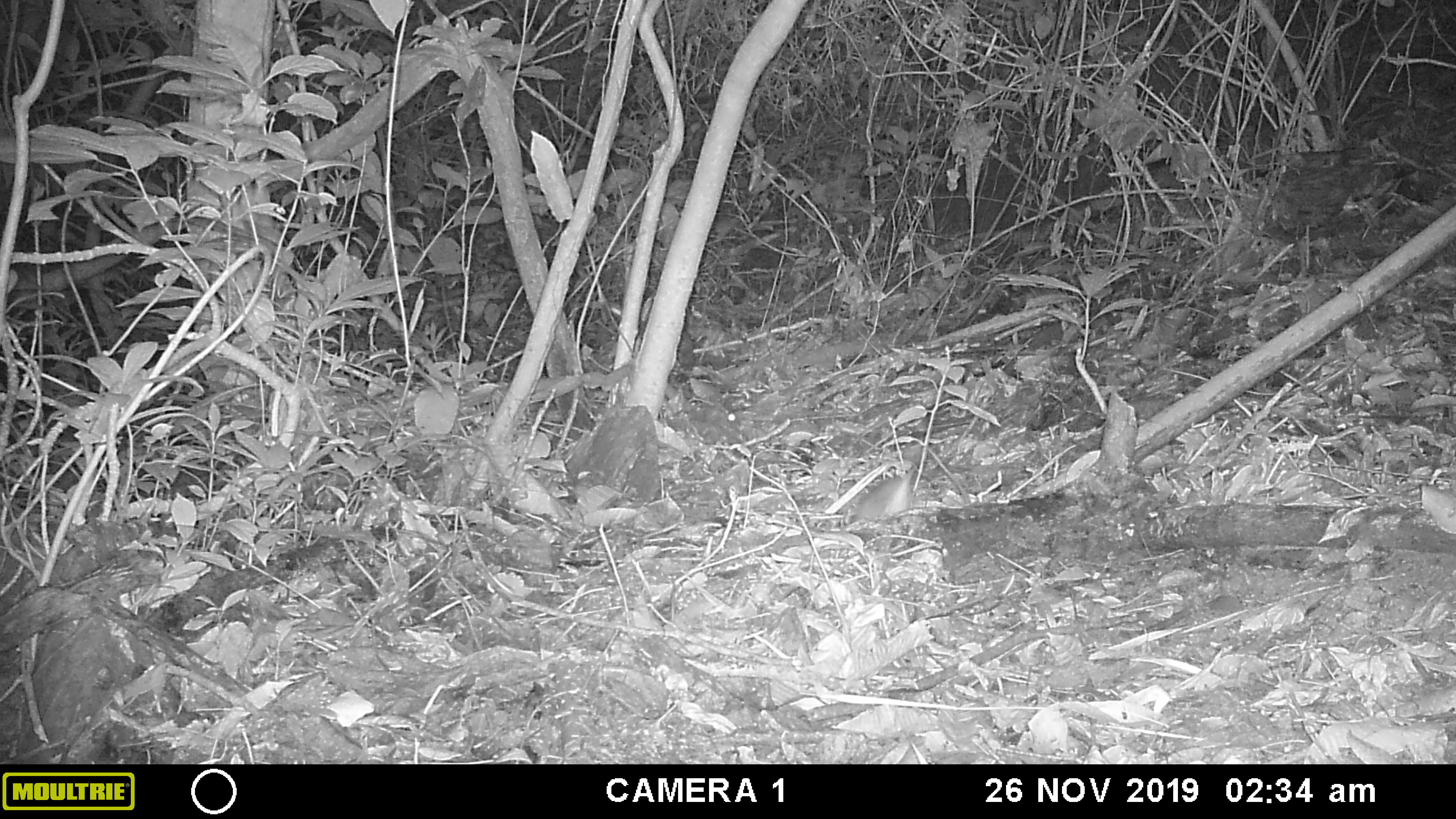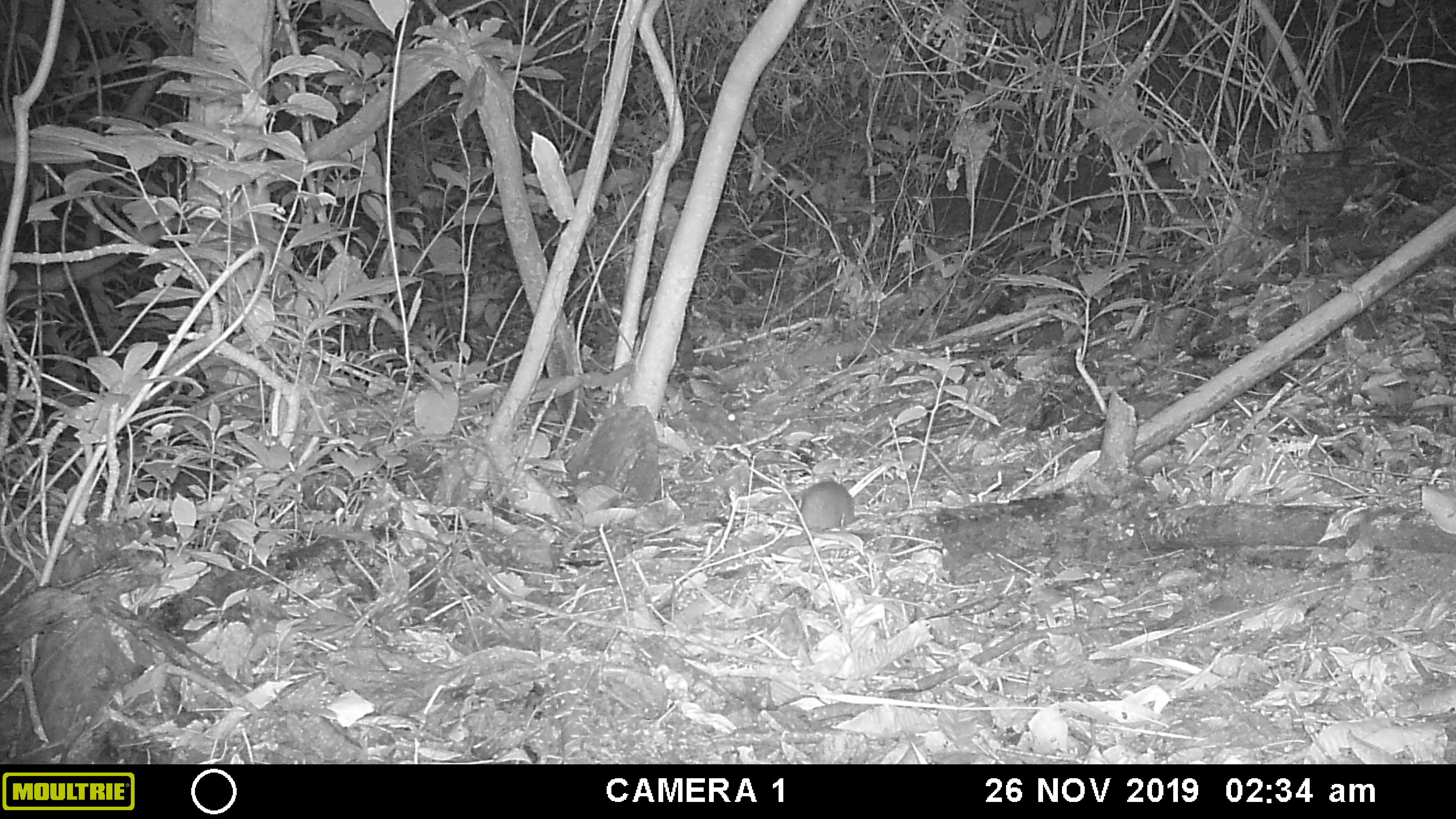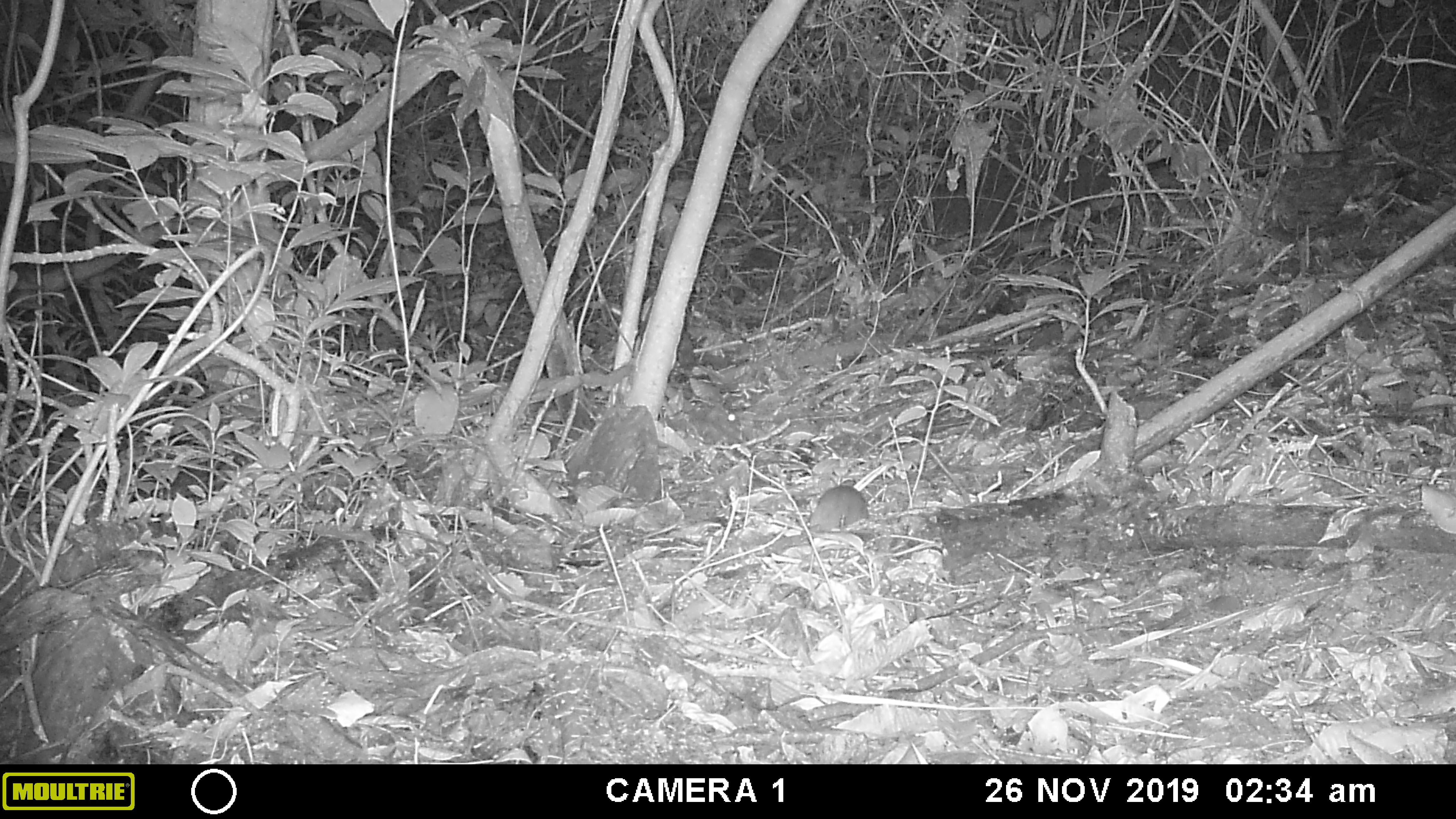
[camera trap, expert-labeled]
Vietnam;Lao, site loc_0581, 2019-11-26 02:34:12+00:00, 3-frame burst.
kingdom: Animalia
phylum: Chordata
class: Mammalia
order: Rodentia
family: Muridae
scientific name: Muridae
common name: old-world mice and rats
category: unidentified murid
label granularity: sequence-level